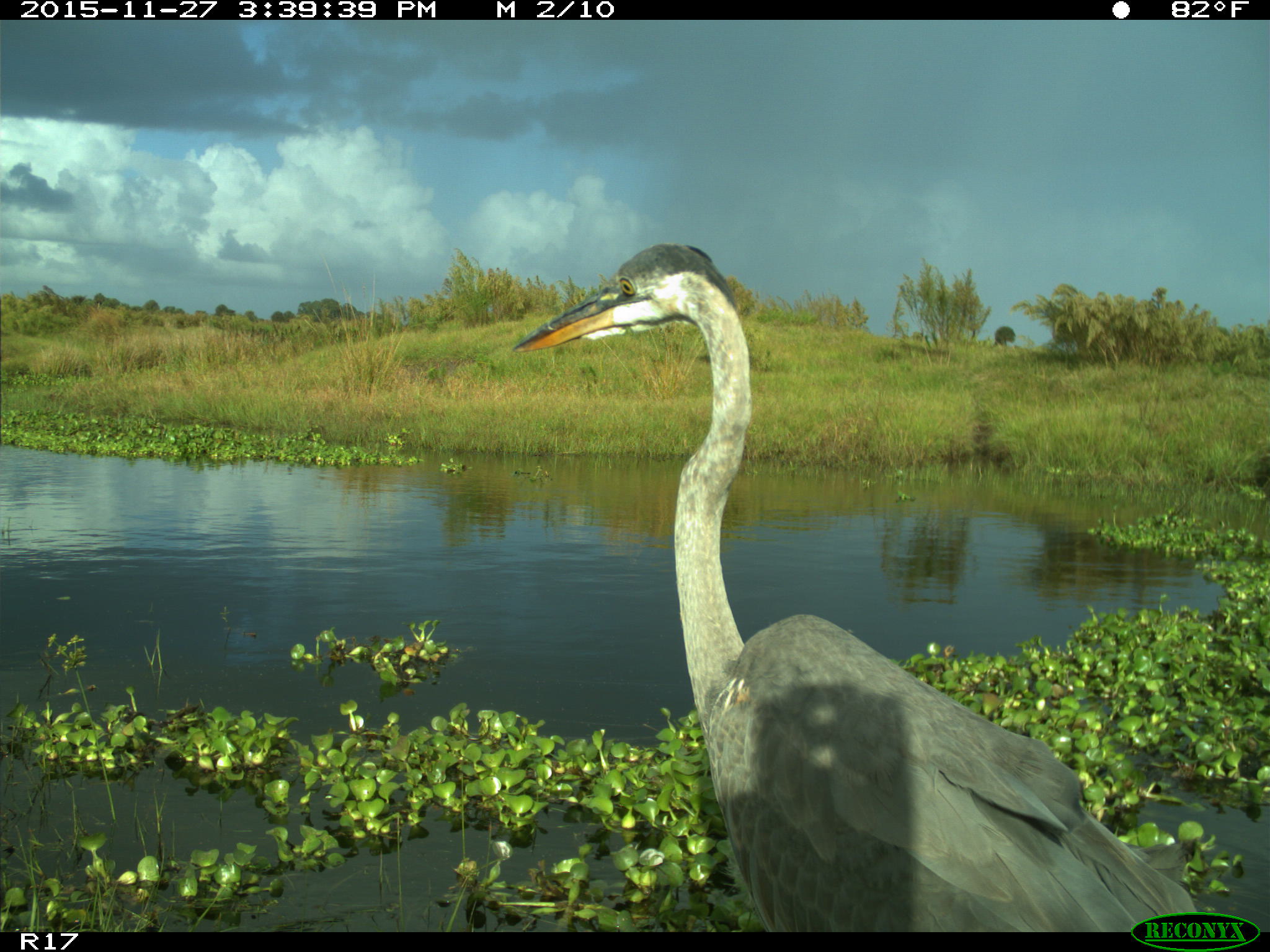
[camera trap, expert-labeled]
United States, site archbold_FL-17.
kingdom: Animalia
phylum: Chordata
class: Aves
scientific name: Aves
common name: birds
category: unidentified bird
Unidentified bird (birds) (Aves).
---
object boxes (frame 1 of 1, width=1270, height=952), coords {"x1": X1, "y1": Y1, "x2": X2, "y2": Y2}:
animal: {"x1": 513, "y1": 242, "x2": 1195, "y2": 930}